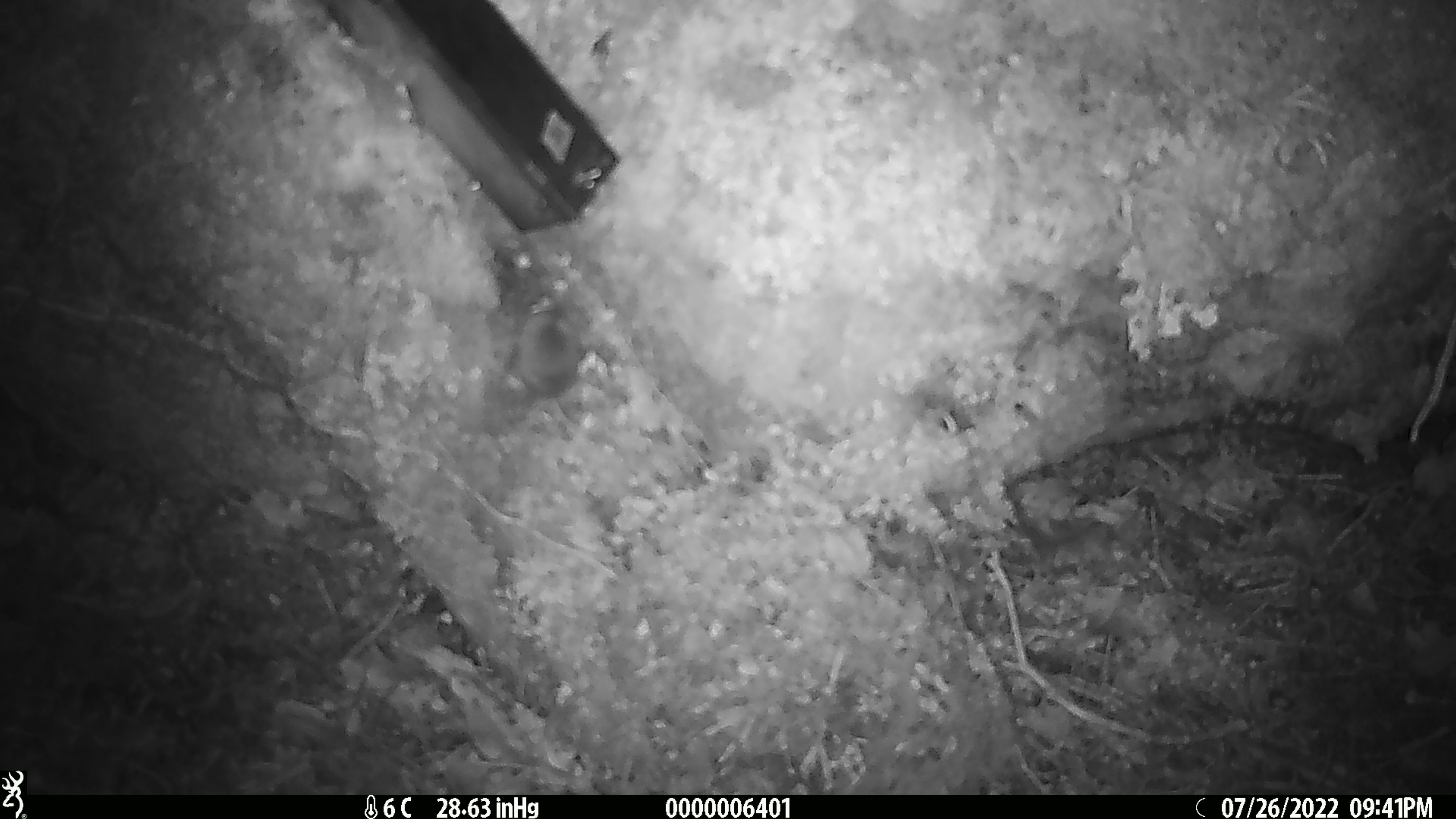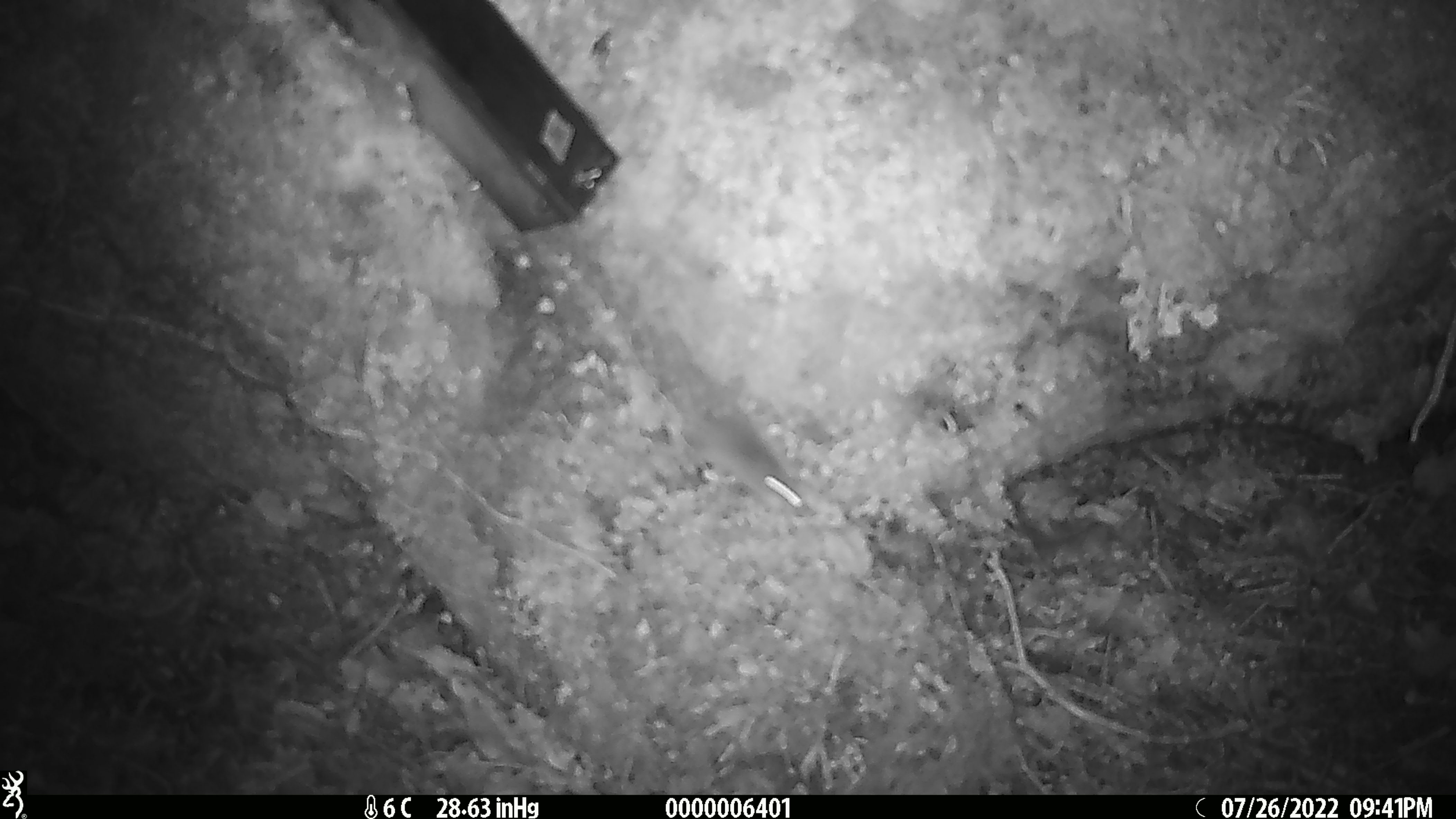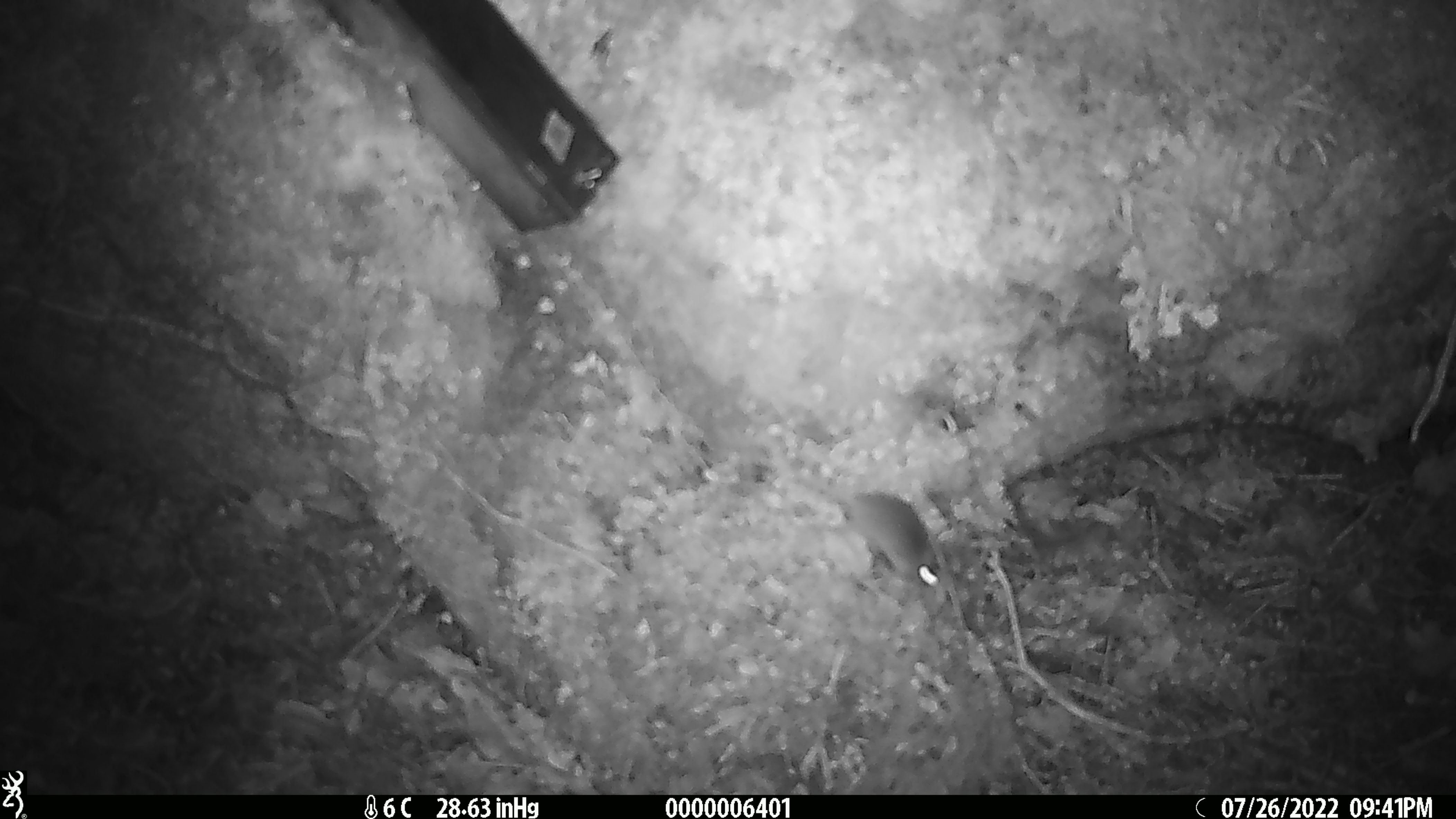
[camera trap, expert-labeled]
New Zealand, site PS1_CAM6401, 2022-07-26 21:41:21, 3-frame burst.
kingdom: Animalia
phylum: Chordata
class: Mammalia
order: Rodentia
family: Muridae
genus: Mus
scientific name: Mus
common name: mouse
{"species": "mouse (Mus)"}